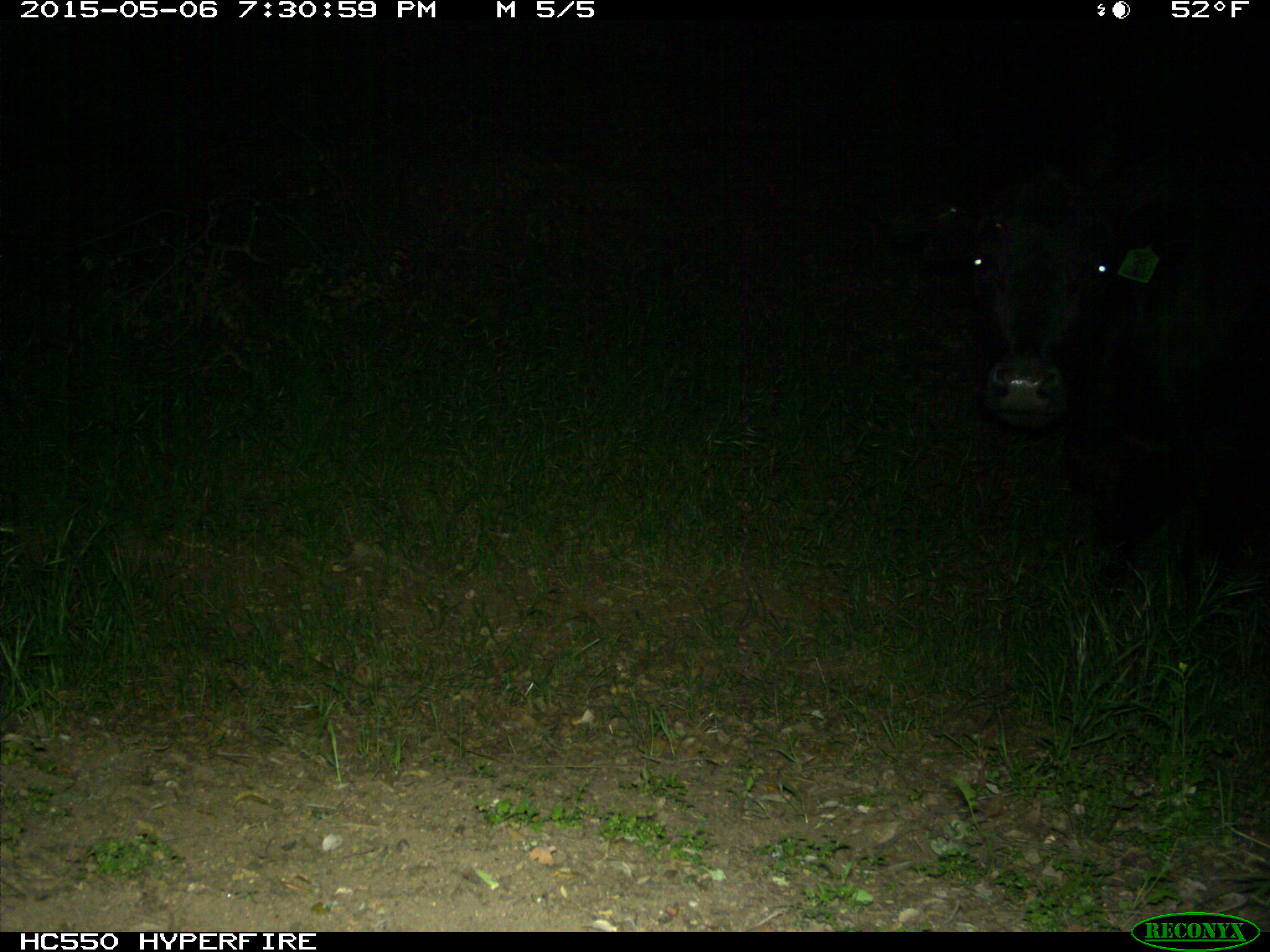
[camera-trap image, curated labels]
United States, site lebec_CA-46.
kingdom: Animalia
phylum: Chordata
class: Mammalia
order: Artiodactyla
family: Bovidae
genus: Bos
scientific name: Bos taurus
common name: domestic cow